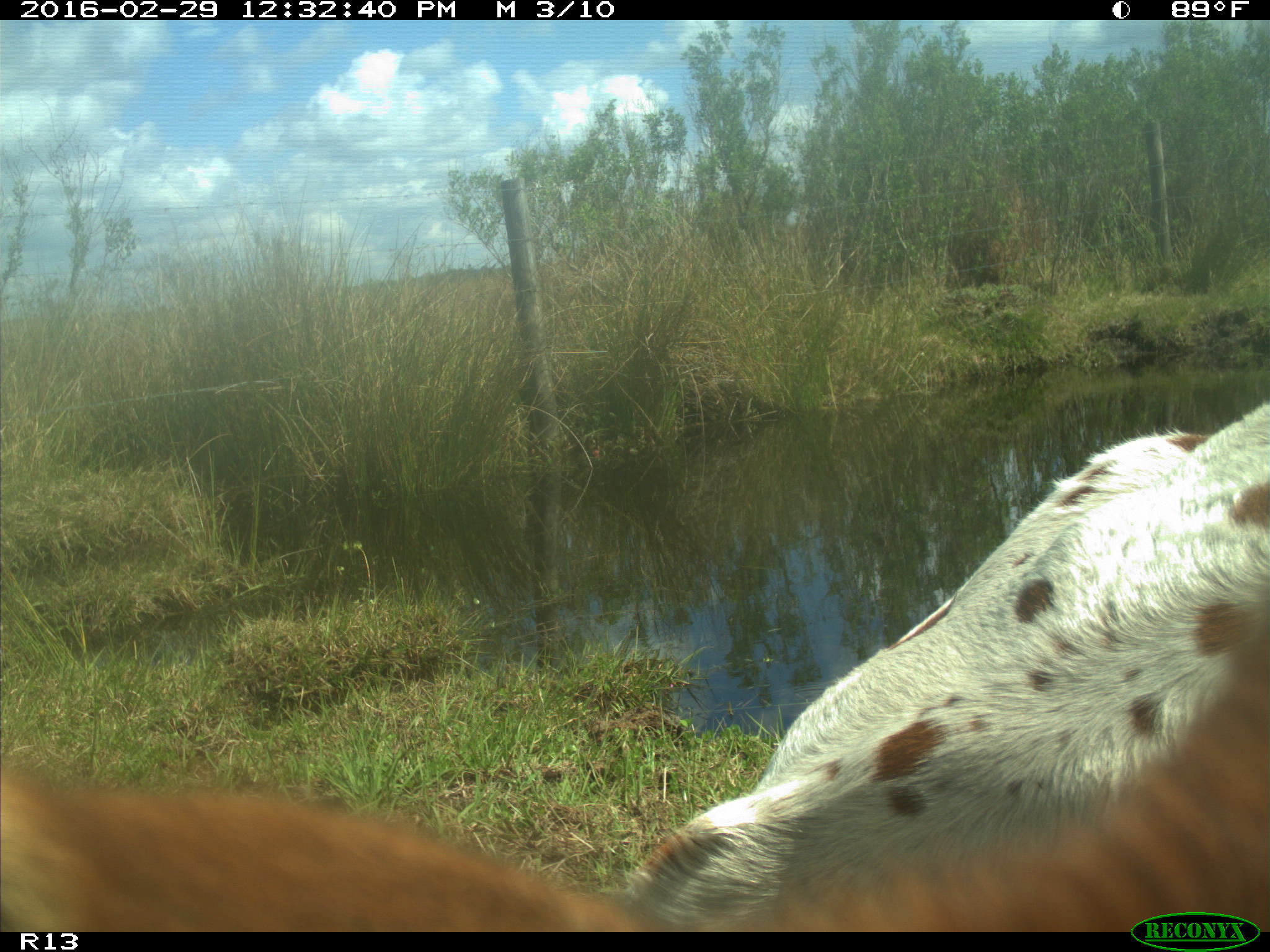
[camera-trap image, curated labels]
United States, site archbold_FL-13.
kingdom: Animalia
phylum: Chordata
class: Mammalia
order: Artiodactyla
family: Bovidae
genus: Bos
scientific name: Bos taurus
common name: domestic cow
Bos taurus (domestic cow).